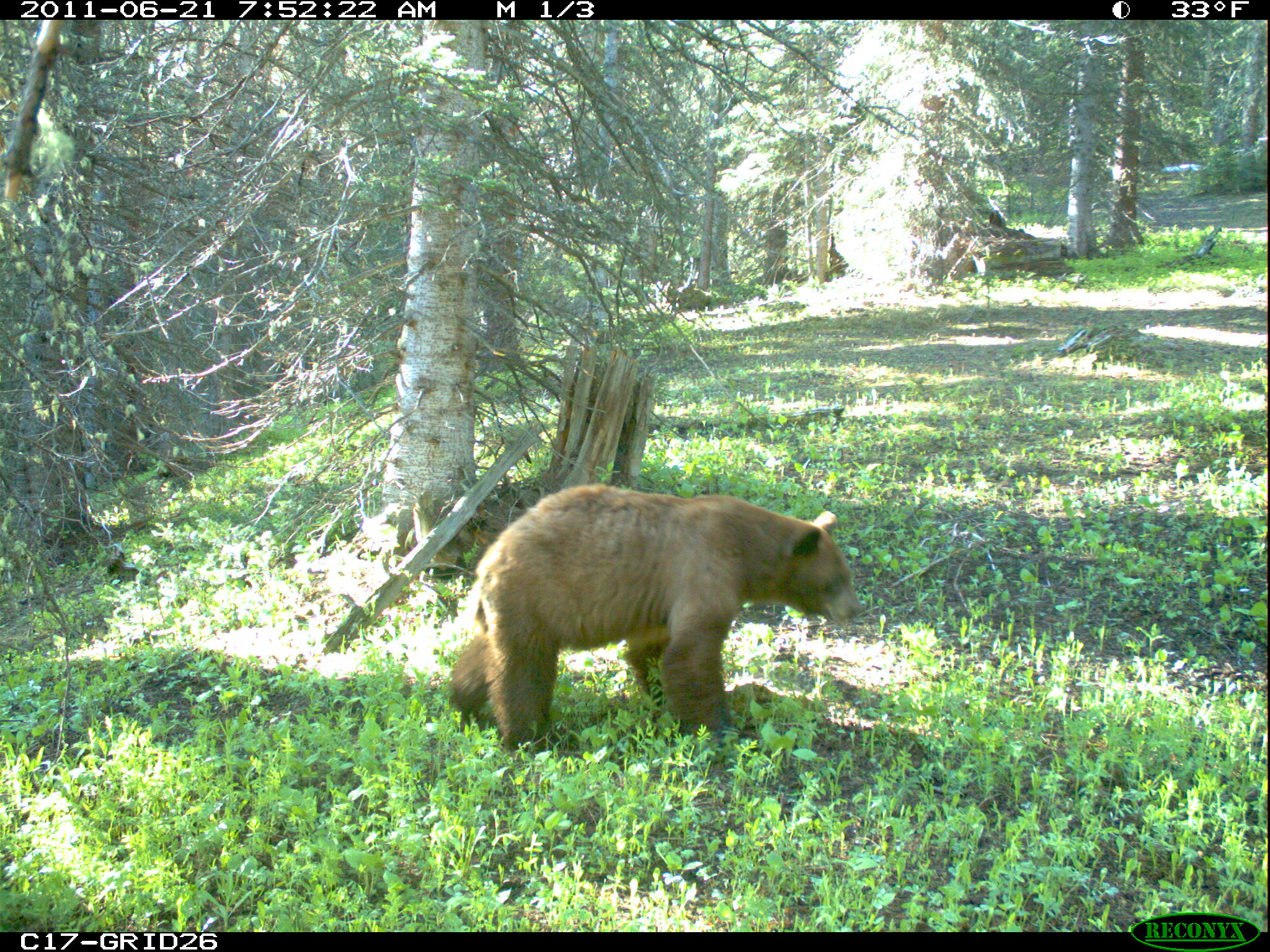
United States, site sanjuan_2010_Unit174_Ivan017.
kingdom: Animalia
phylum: Chordata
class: Mammalia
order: Carnivora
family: Ursidae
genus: Ursus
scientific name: Ursus americanus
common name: american black bear